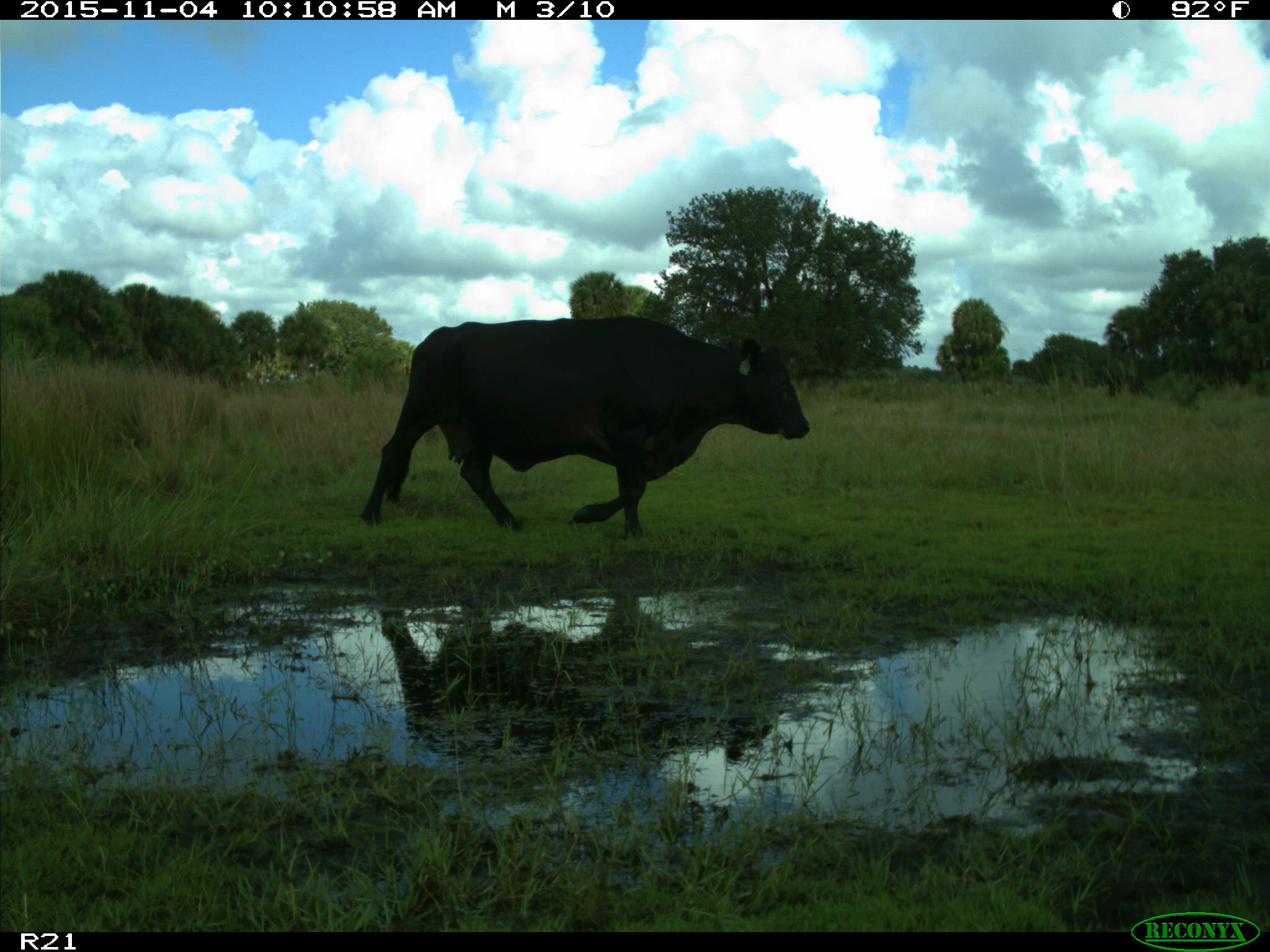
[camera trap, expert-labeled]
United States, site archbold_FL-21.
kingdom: Animalia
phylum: Chordata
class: Mammalia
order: Artiodactyla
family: Bovidae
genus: Bos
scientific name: Bos taurus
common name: domestic cow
Bos taurus (domestic cow).